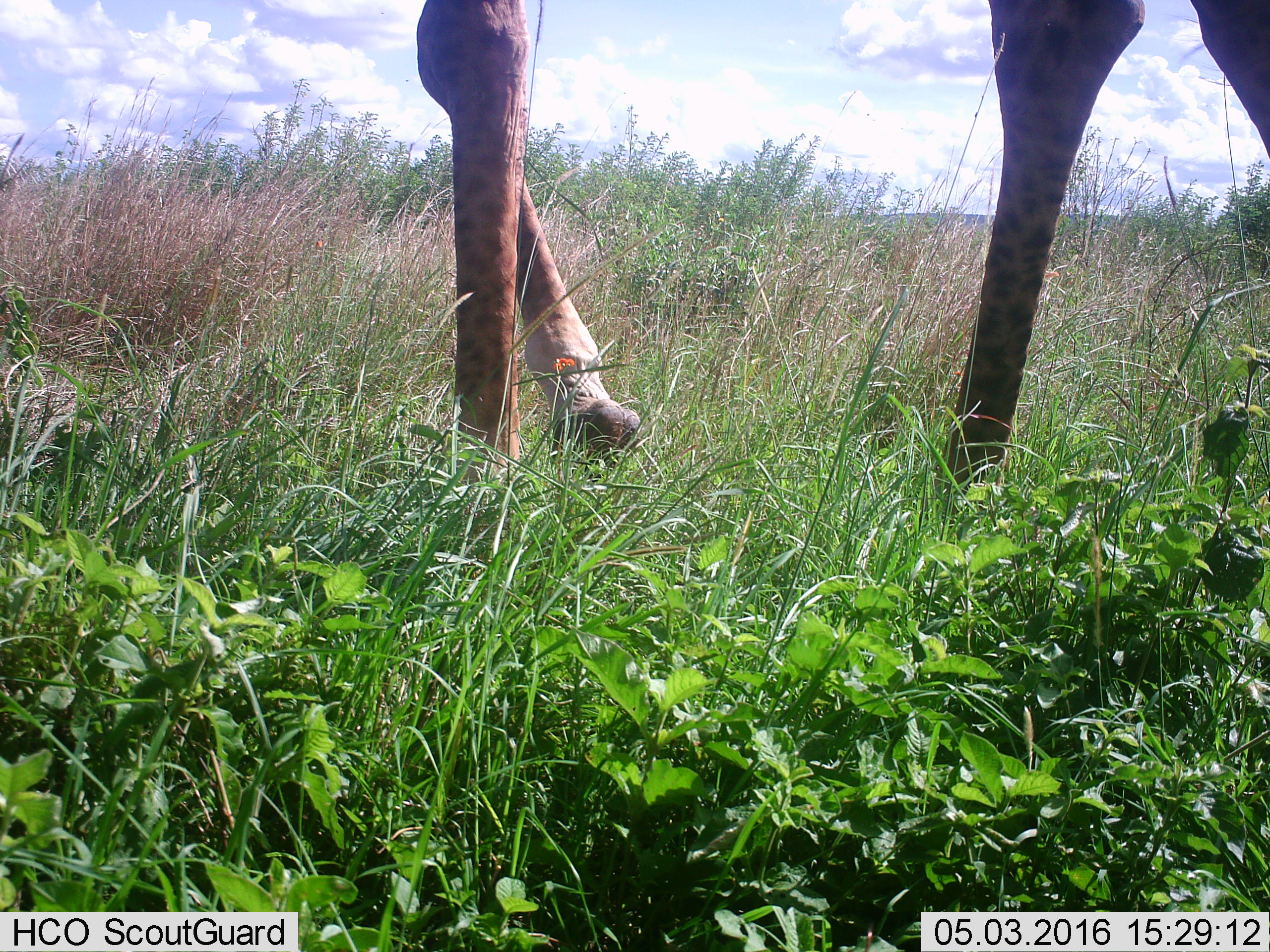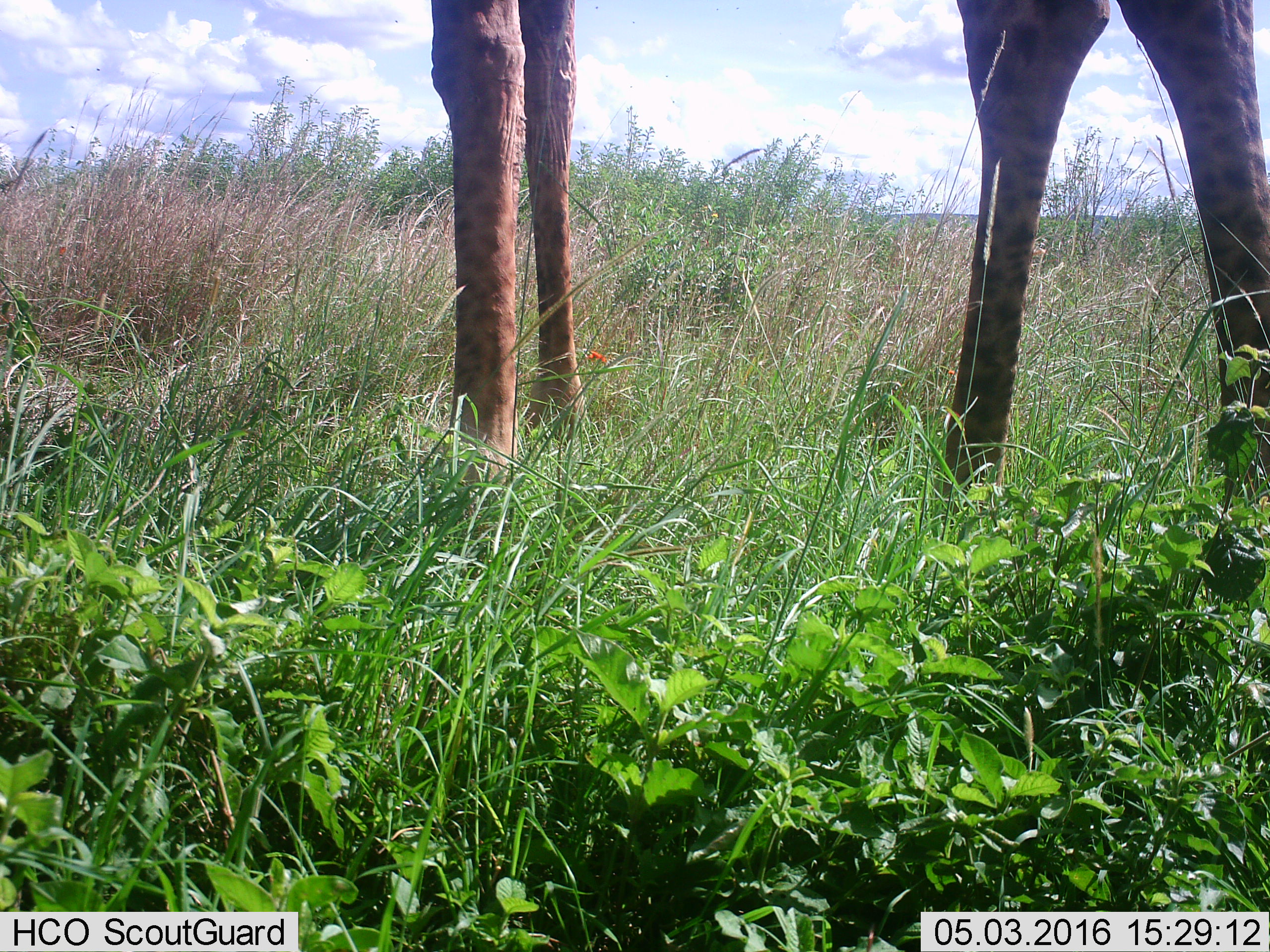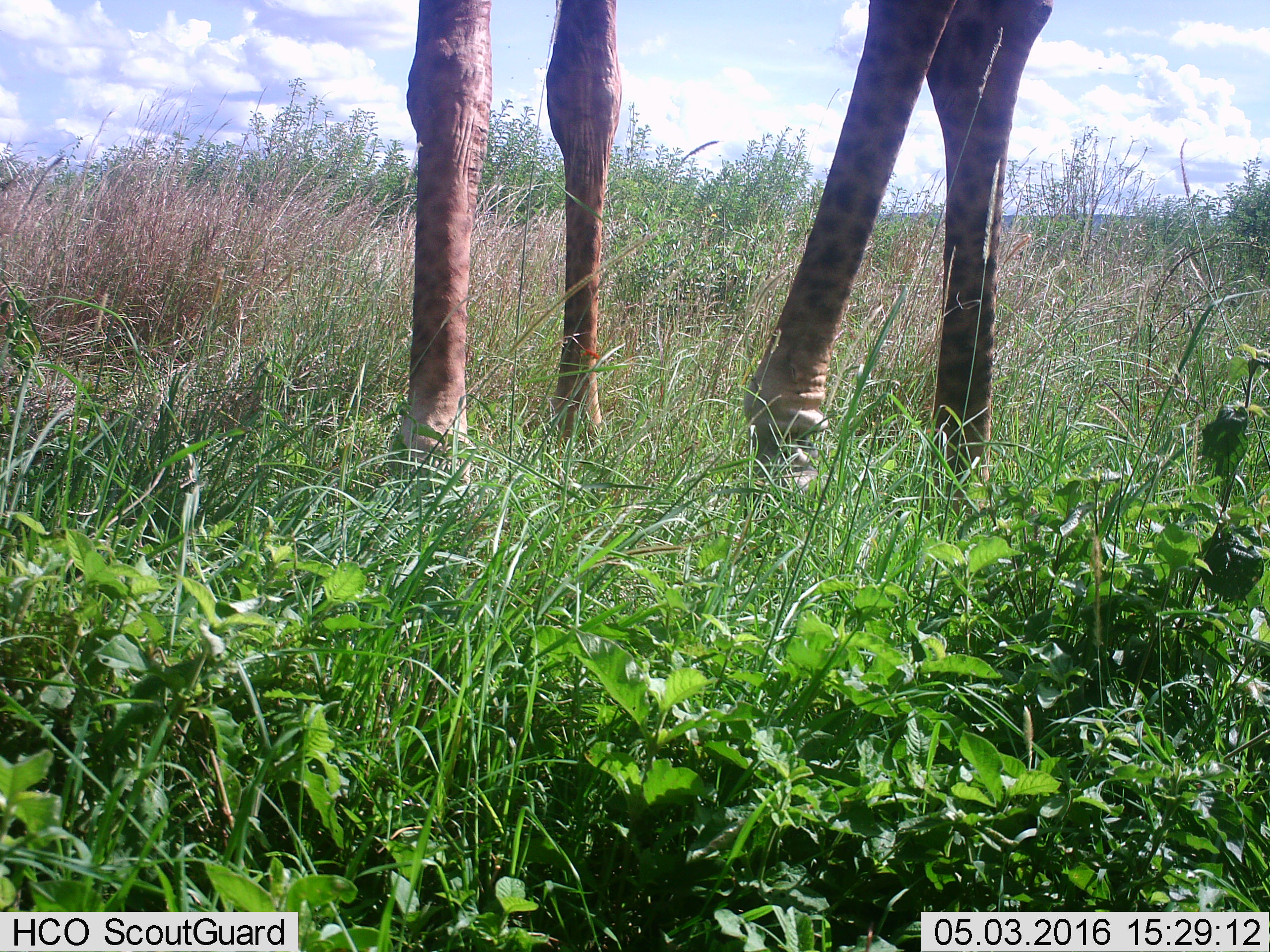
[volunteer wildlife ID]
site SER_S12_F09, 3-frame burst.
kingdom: Animalia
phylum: Chordata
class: Mammalia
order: Artiodactyla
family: Giraffidae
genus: Giraffa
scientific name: Giraffa camelopardalis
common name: giraffe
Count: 1.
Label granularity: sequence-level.